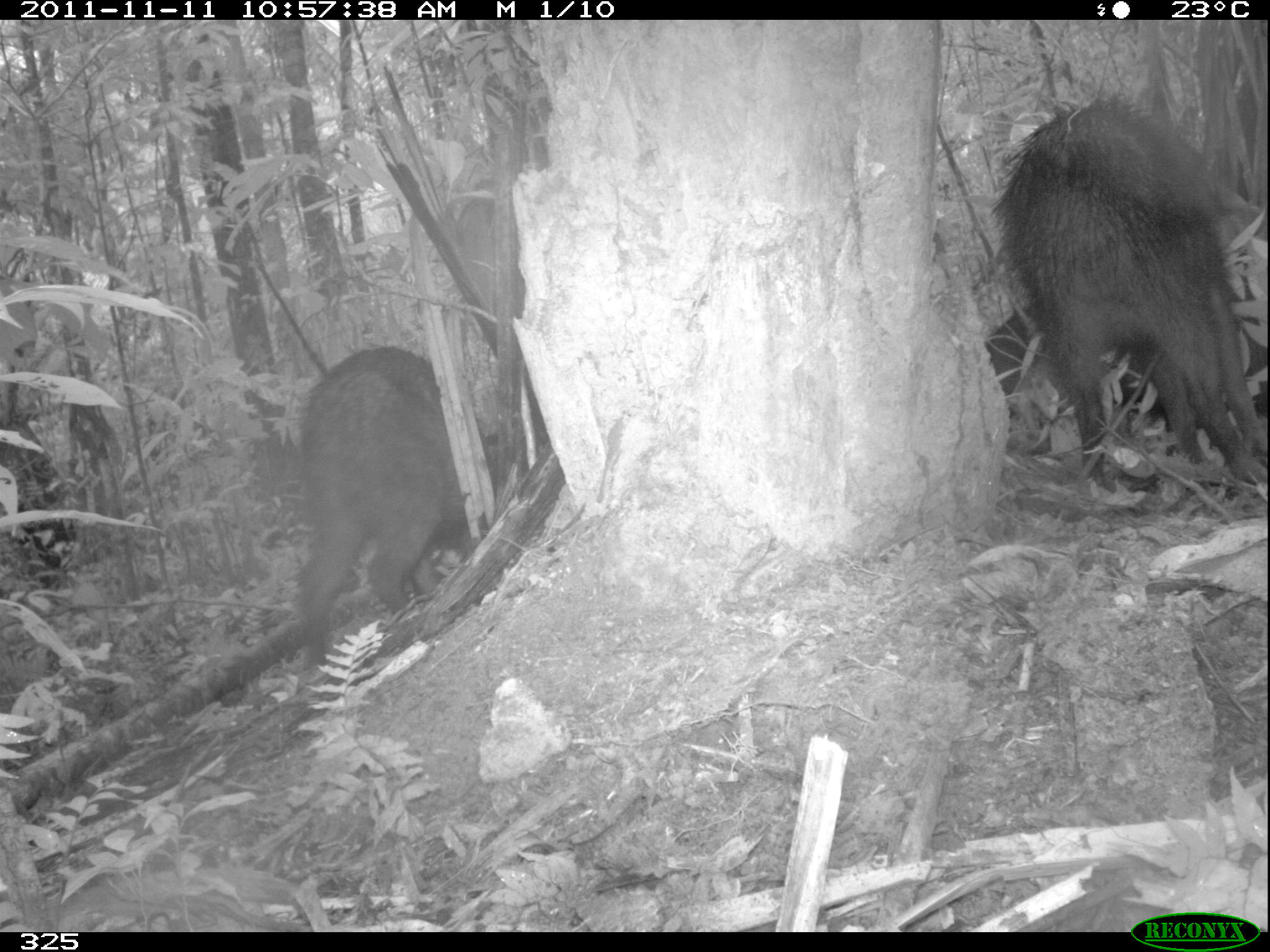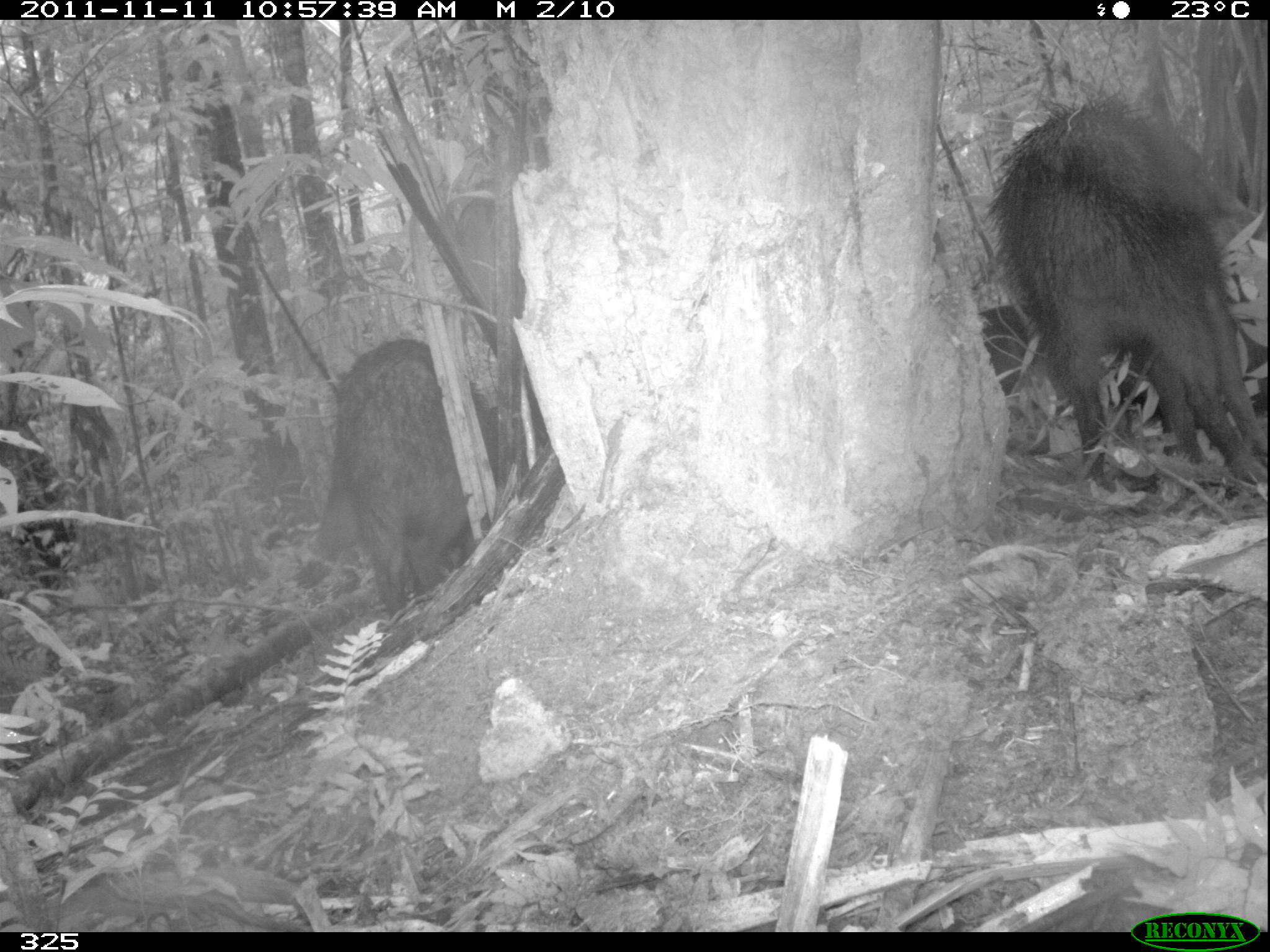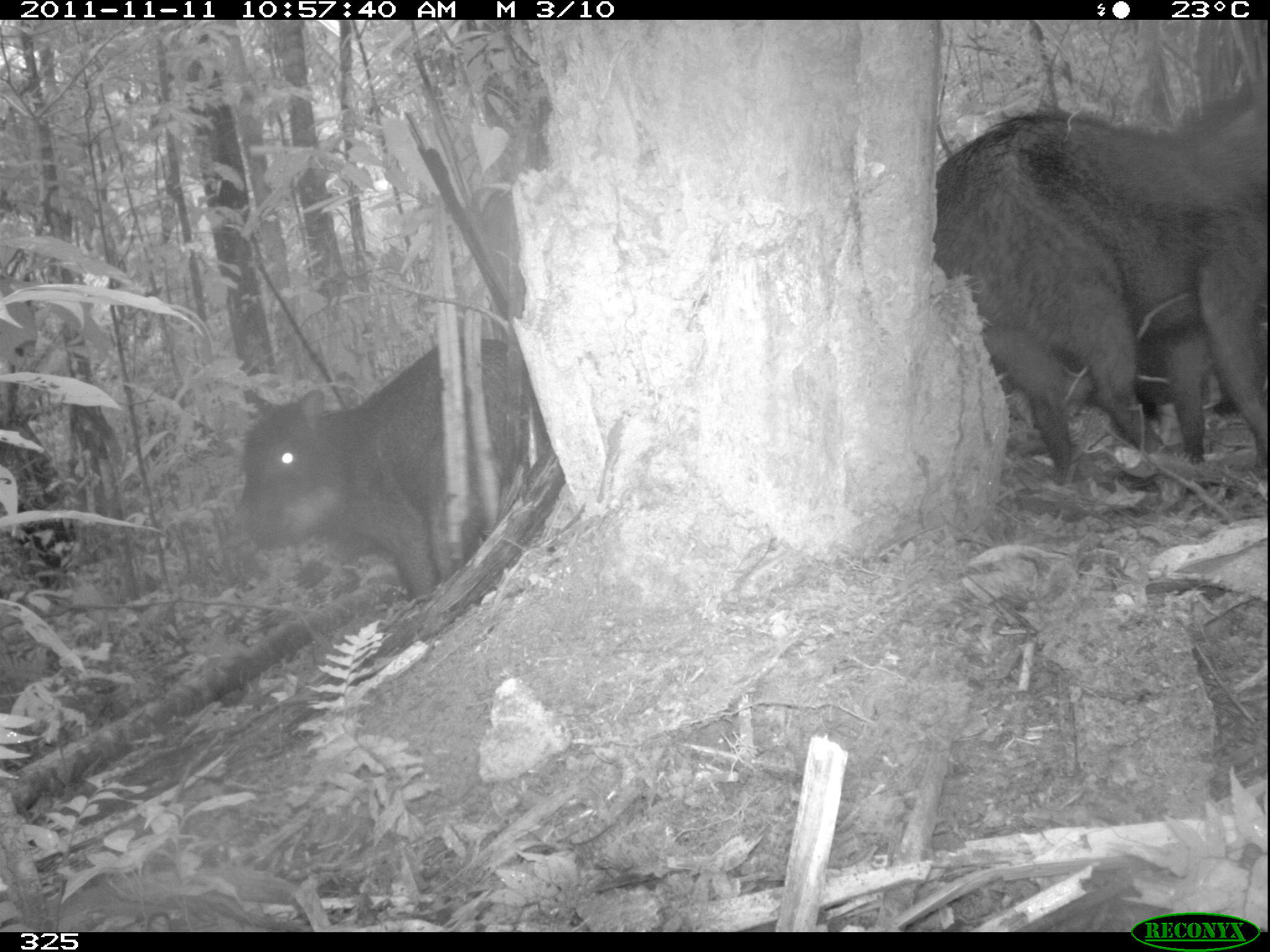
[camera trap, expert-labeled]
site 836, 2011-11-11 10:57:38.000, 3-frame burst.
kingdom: Animalia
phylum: Chordata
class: Mammalia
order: Artiodactyla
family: Tayassuidae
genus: Tayassu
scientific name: Tayassu pecari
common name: white-lipped peccary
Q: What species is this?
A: Tayassu pecari (white-lipped peccary).